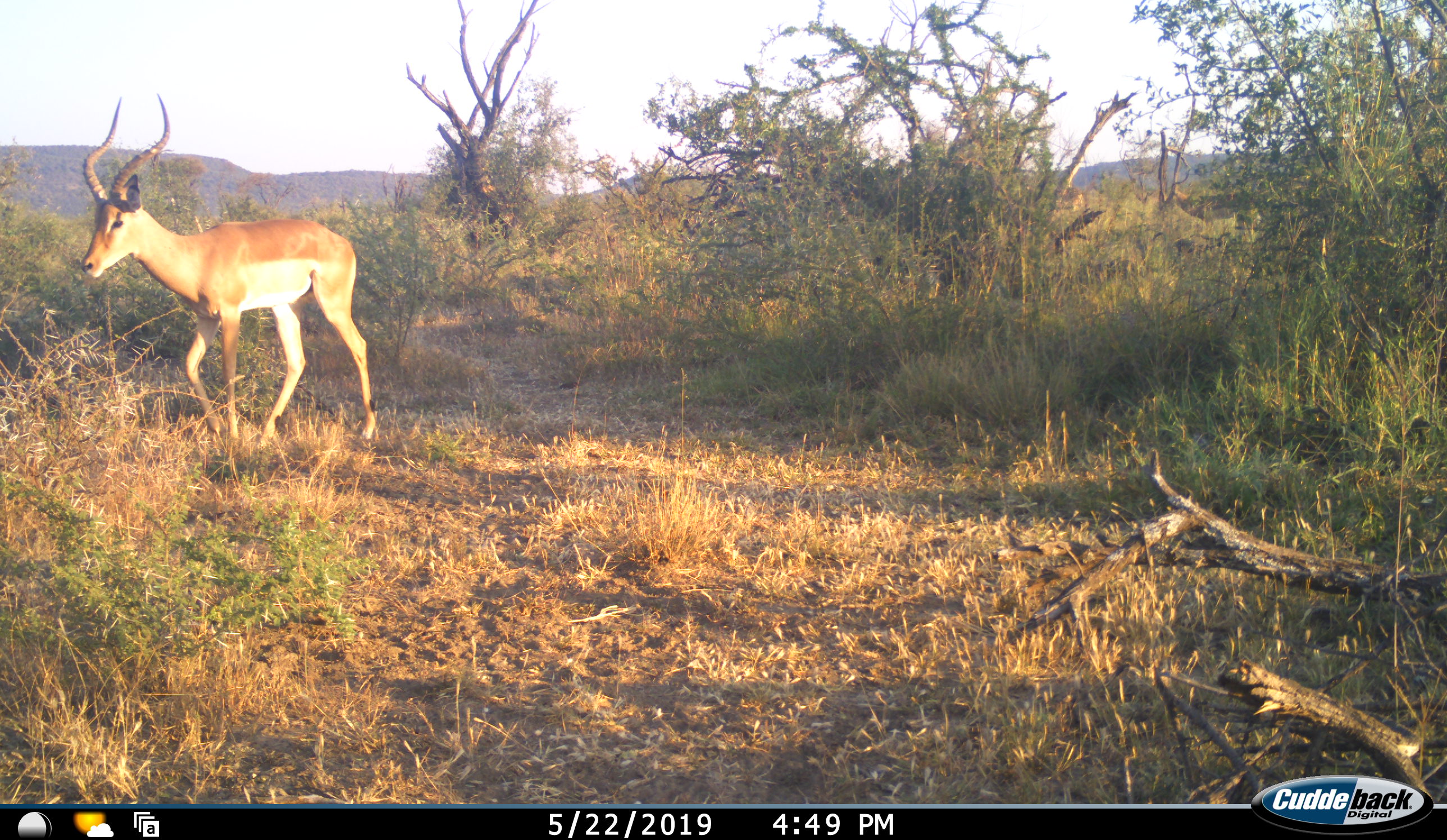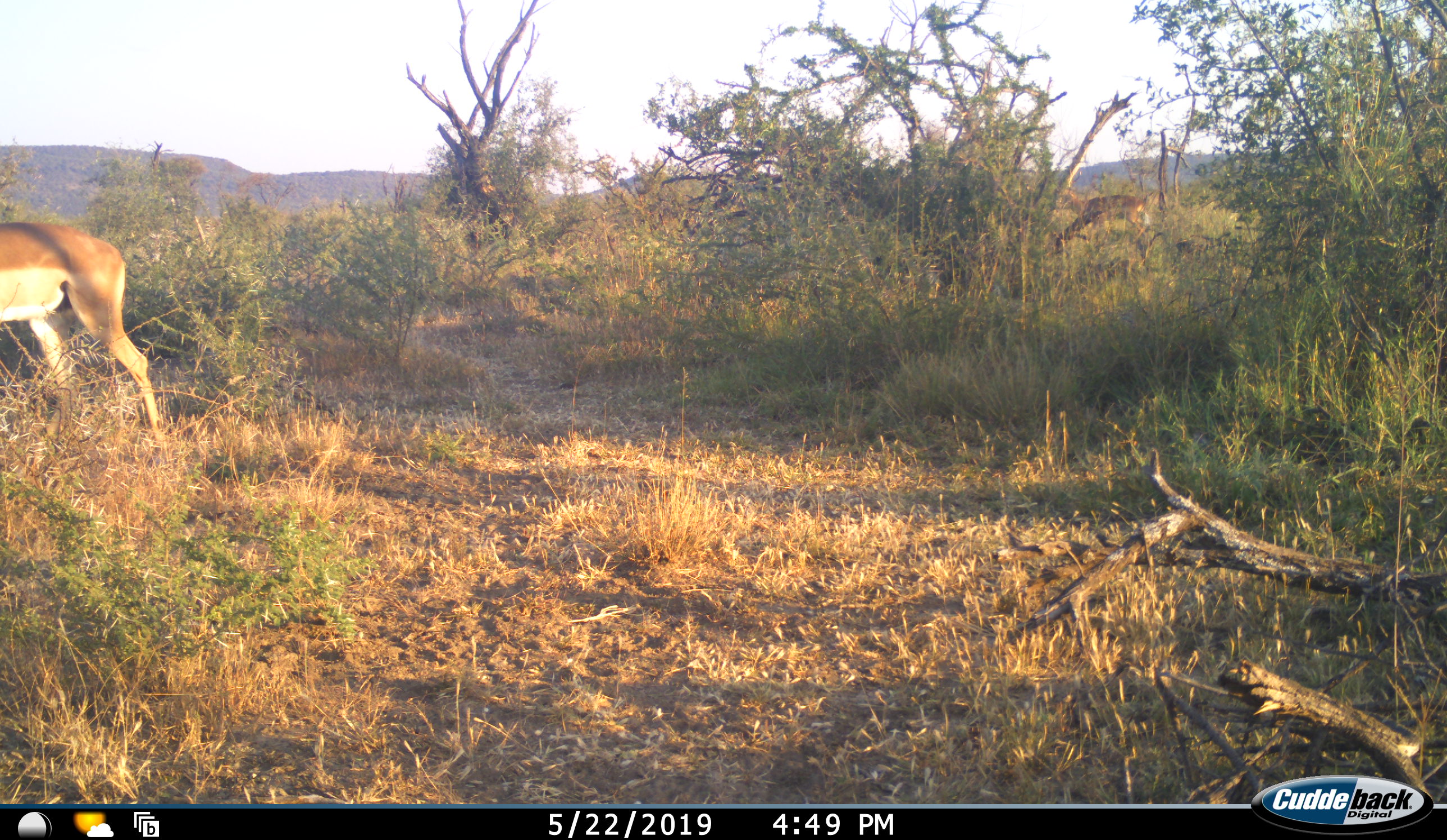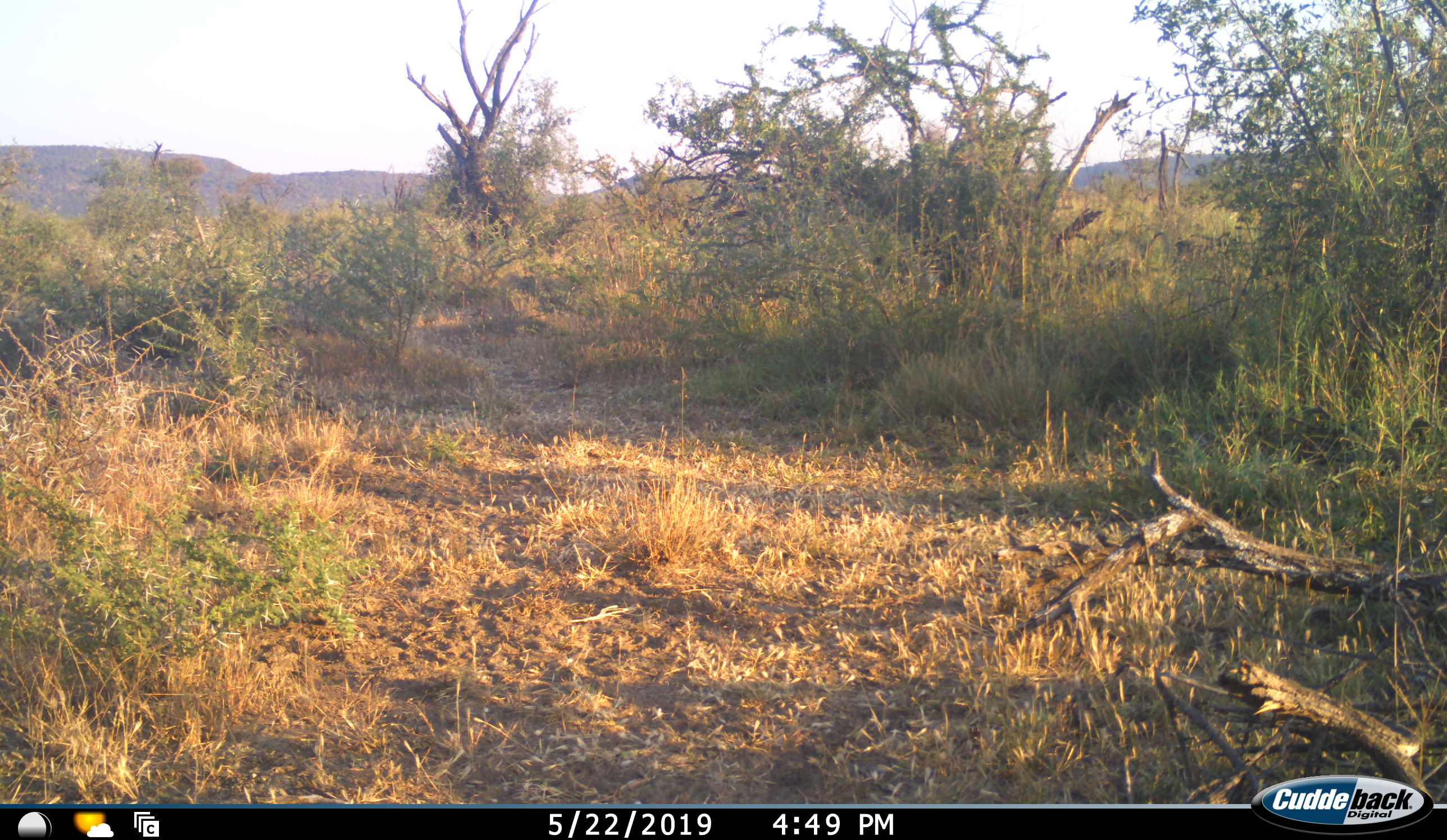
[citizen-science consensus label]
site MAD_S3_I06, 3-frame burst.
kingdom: Animalia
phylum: Chordata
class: Mammalia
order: Artiodactyla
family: Bovidae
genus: Aepyceros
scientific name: Aepyceros melampus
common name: impala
Impala (Aepyceros melampus), count 3. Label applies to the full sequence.